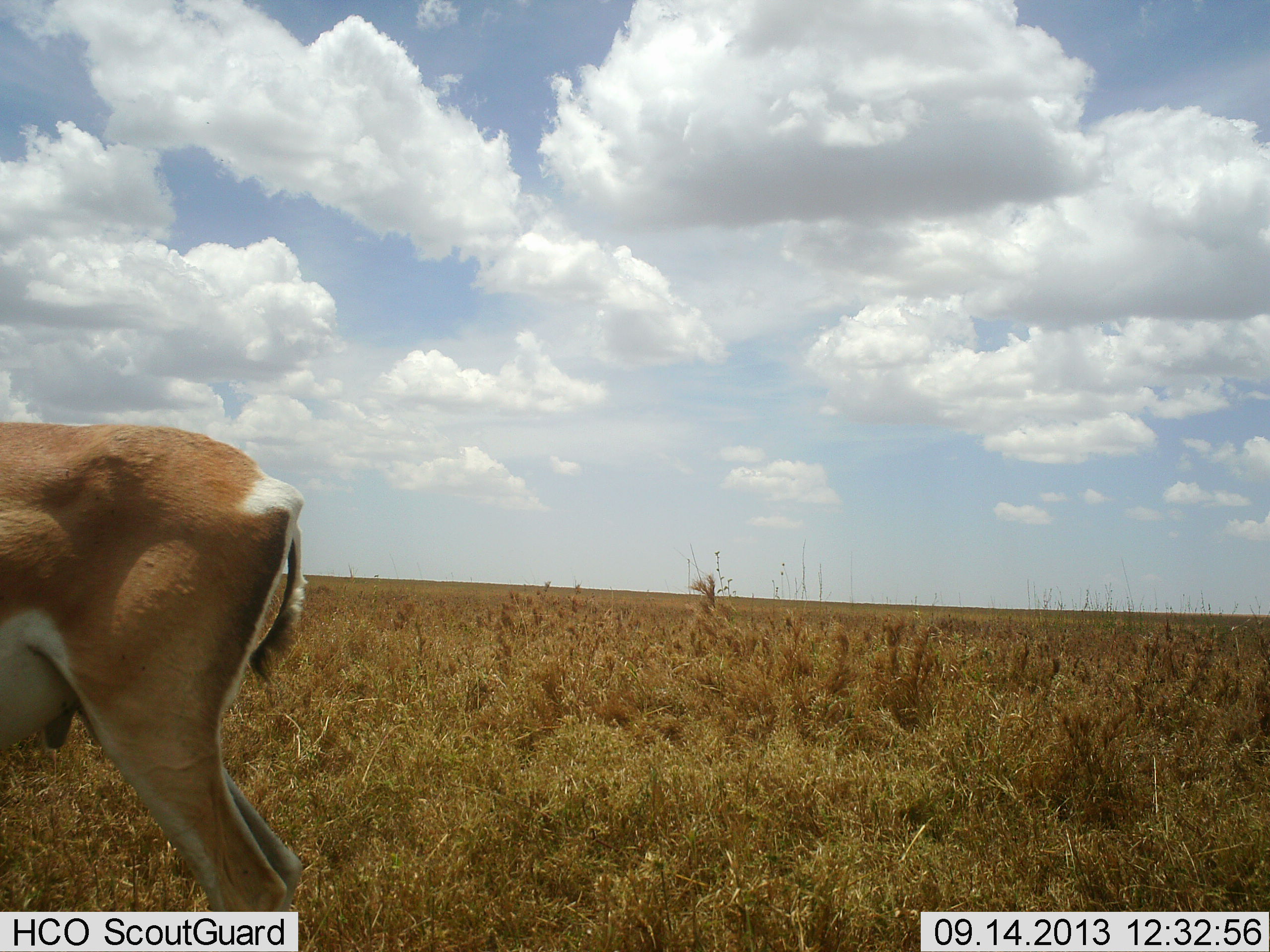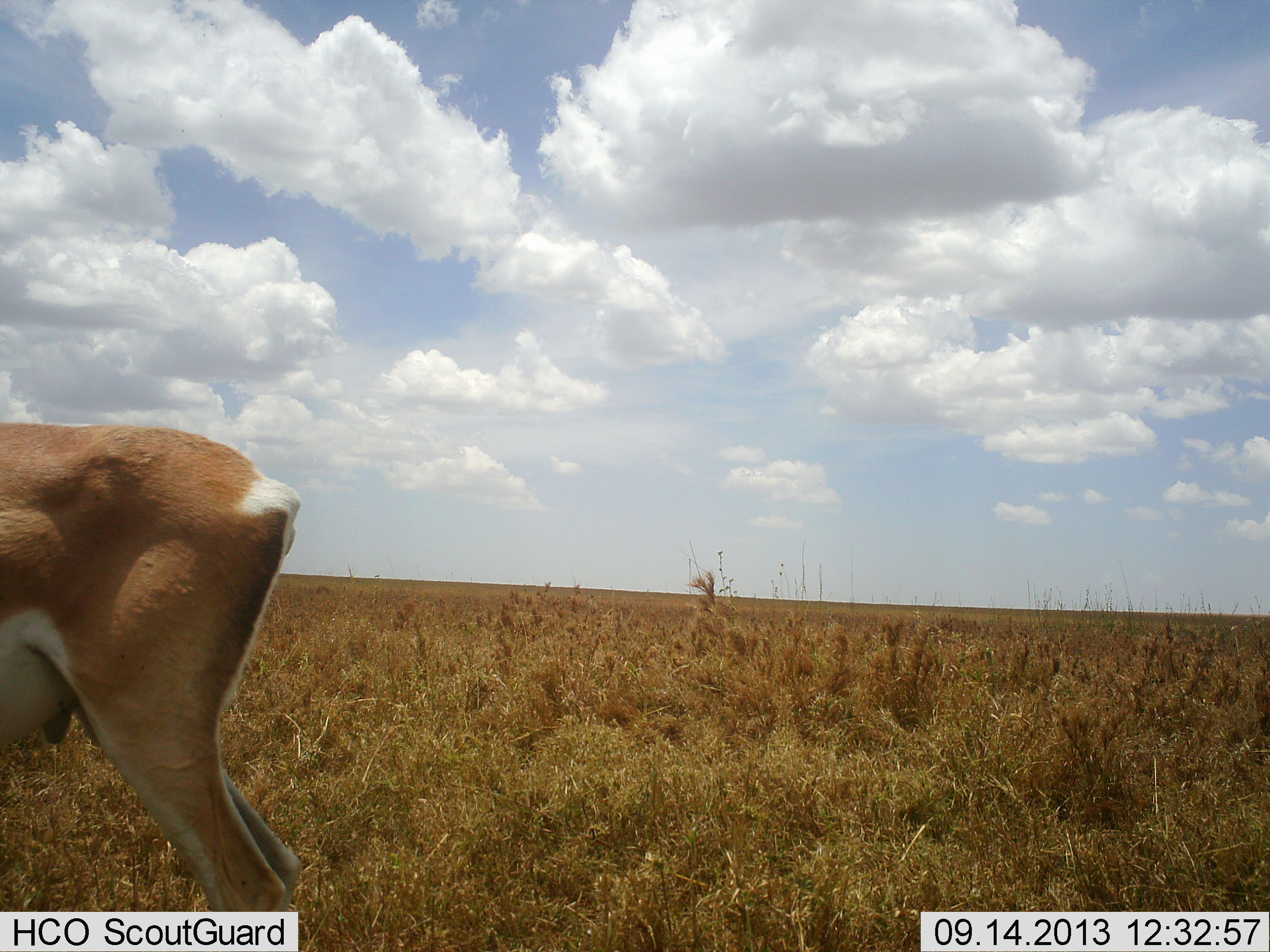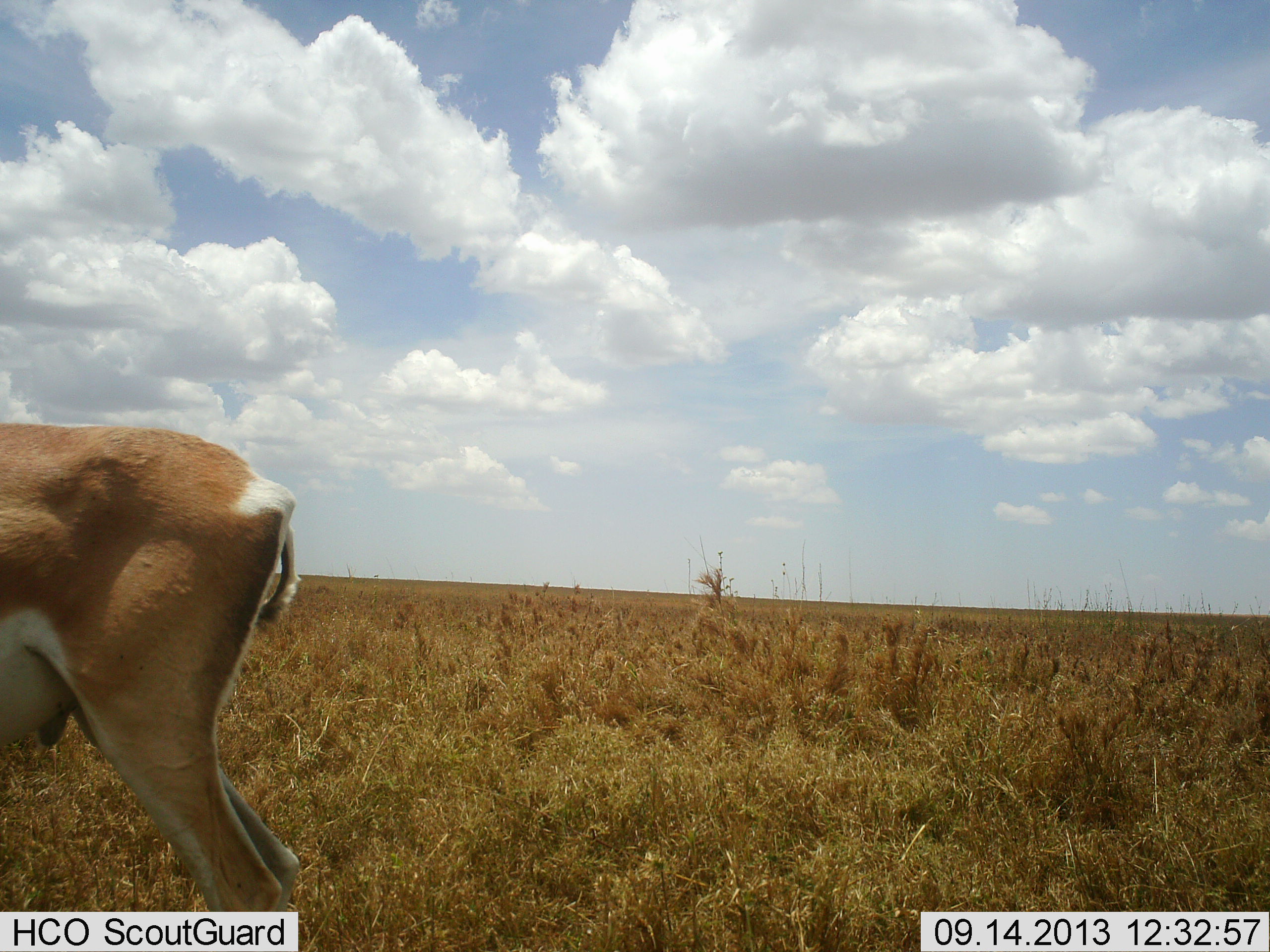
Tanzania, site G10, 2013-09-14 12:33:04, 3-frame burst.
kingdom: Animalia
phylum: Chordata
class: Mammalia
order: Artiodactyla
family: Bovidae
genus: Nanger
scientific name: Nanger granti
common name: grant's gazelle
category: gazellegrants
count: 1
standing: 100%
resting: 0%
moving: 0%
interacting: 0%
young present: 0%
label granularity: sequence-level